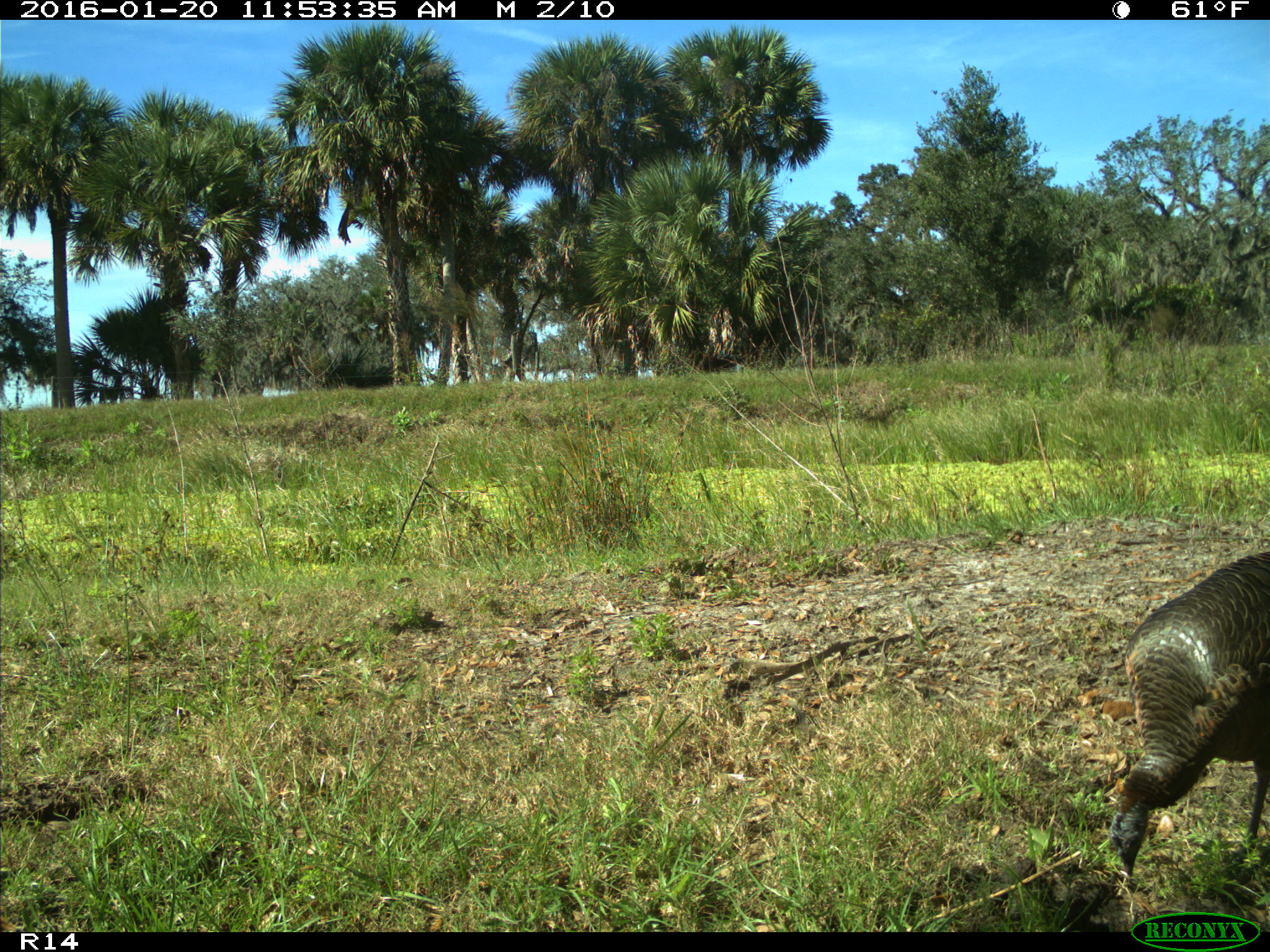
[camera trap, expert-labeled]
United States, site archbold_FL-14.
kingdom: Animalia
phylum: Chordata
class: Aves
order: Galliformes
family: Phasianidae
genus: Meleagris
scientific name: Meleagris gallopavo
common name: wild turkey